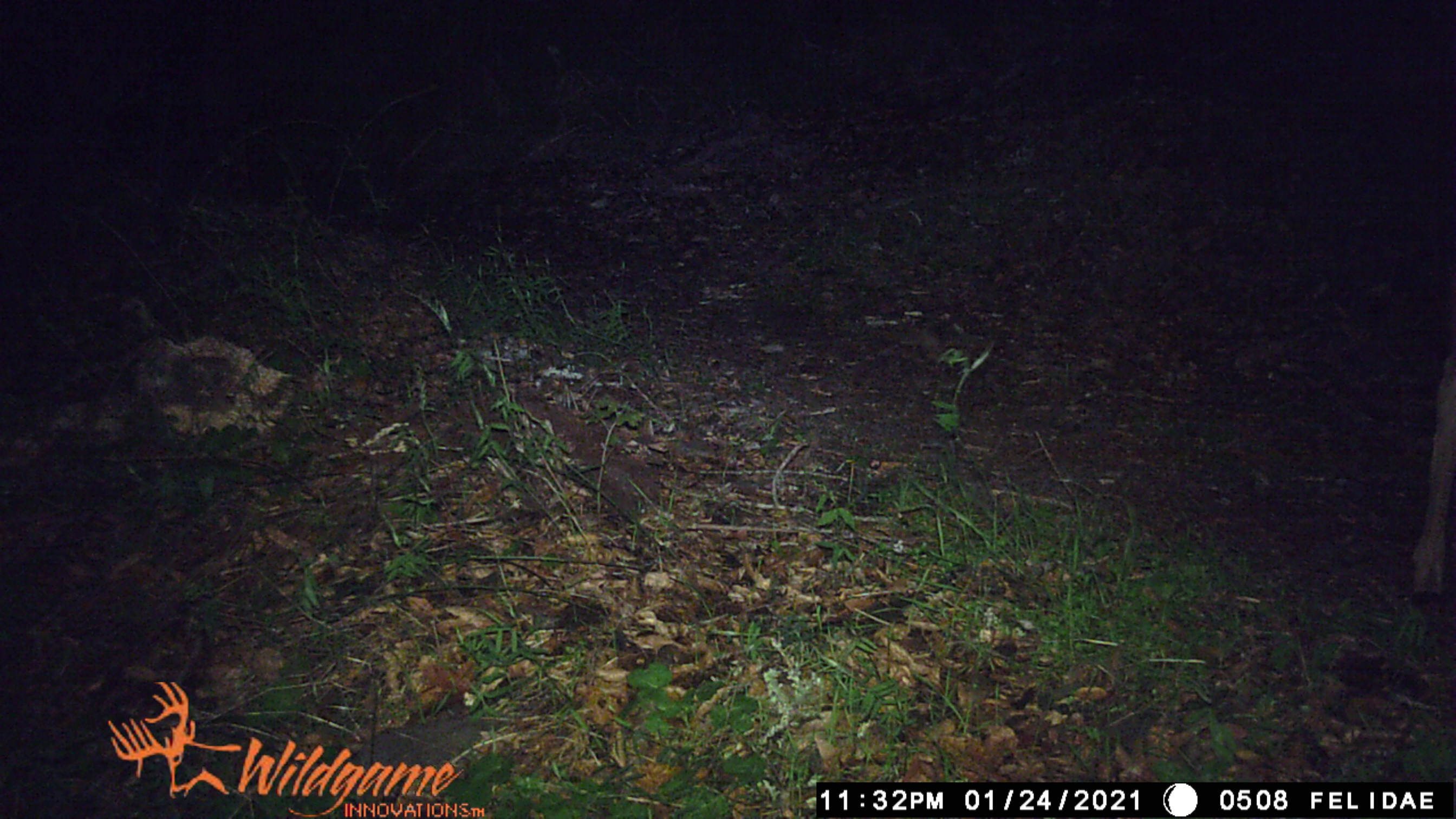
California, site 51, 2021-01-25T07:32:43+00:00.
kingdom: Animalia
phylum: Chordata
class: Mammalia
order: Artiodactyla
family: Cervidae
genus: Odocoileus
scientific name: Odocoileus hemionus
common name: mule deer